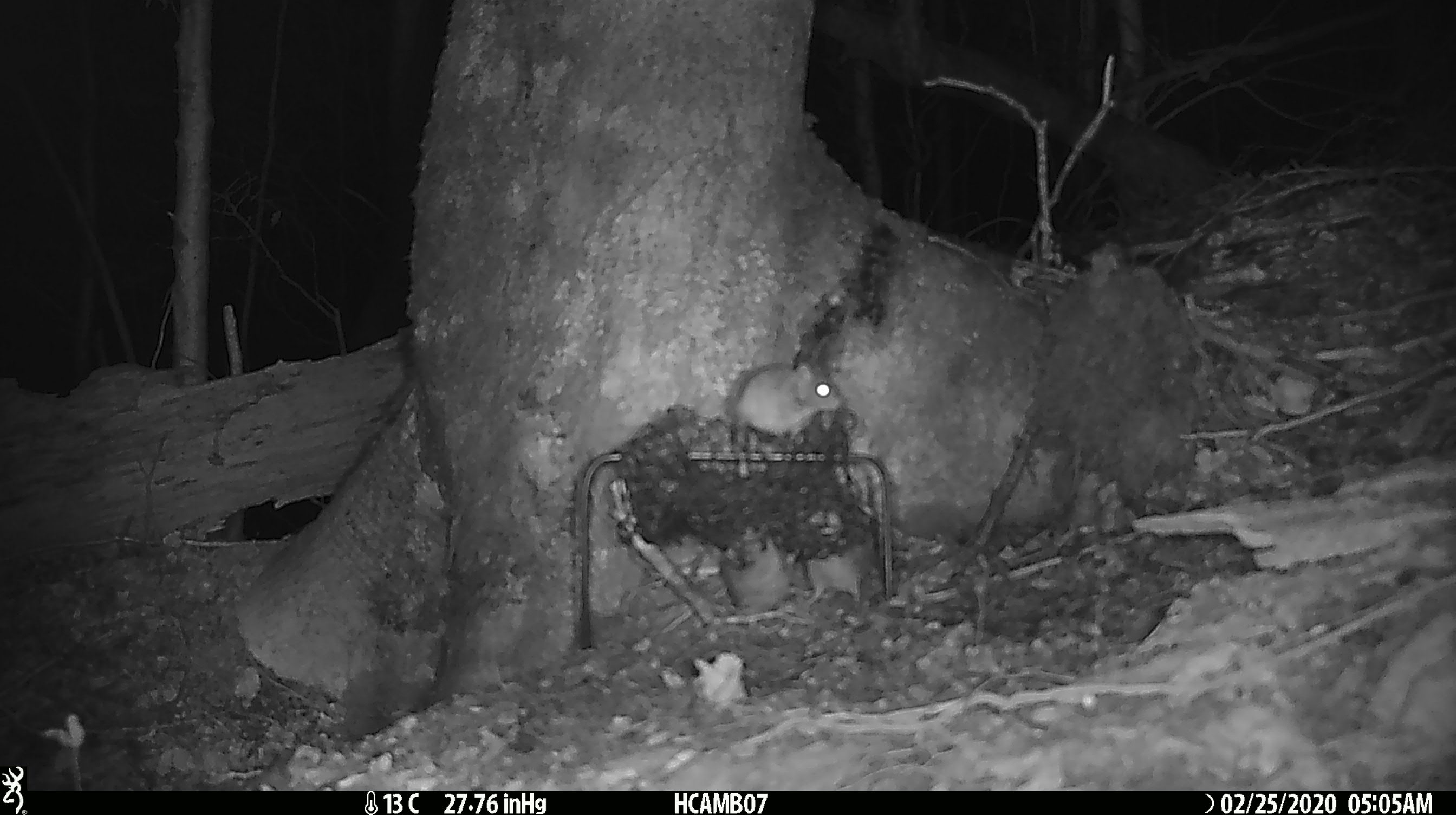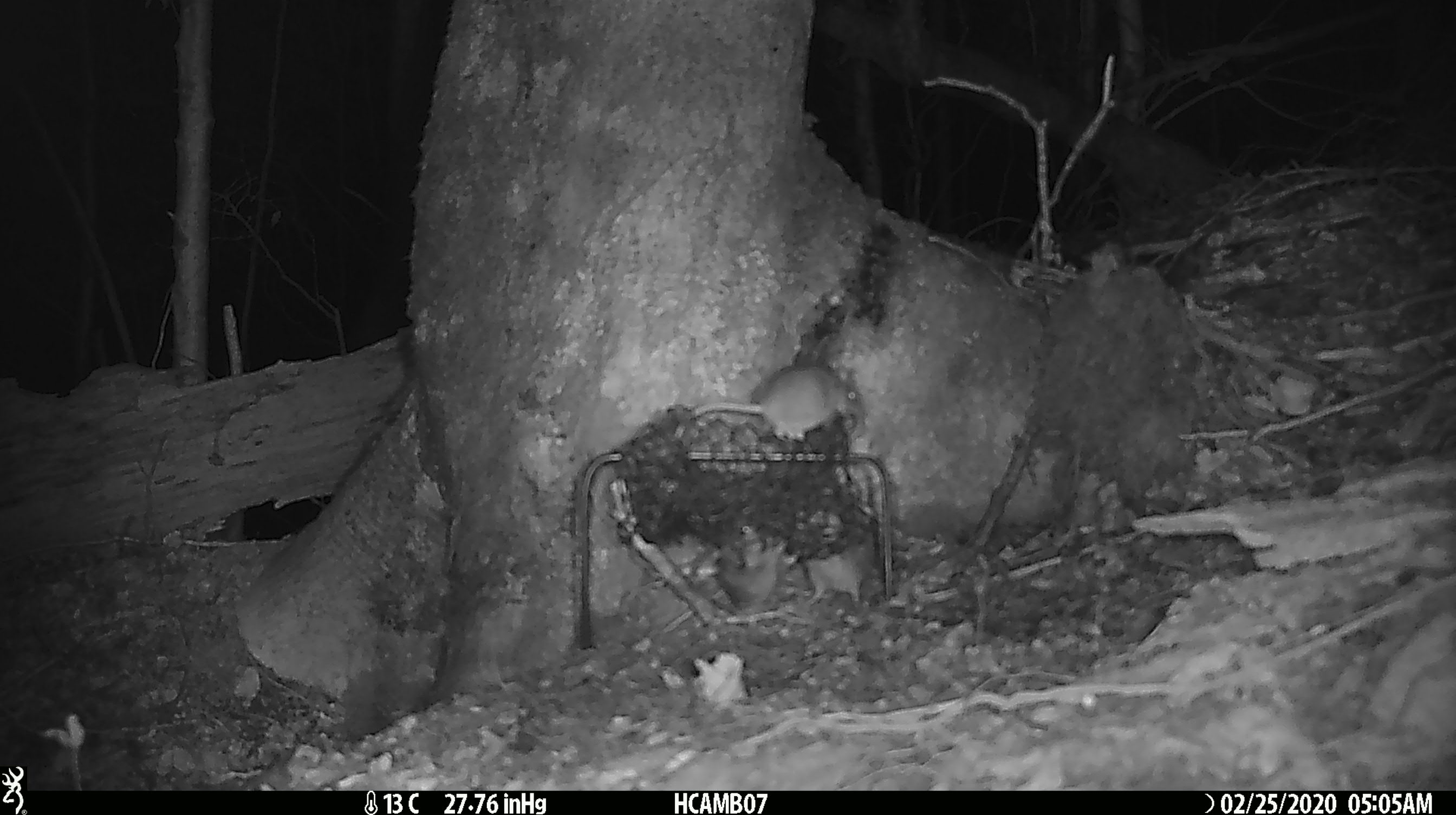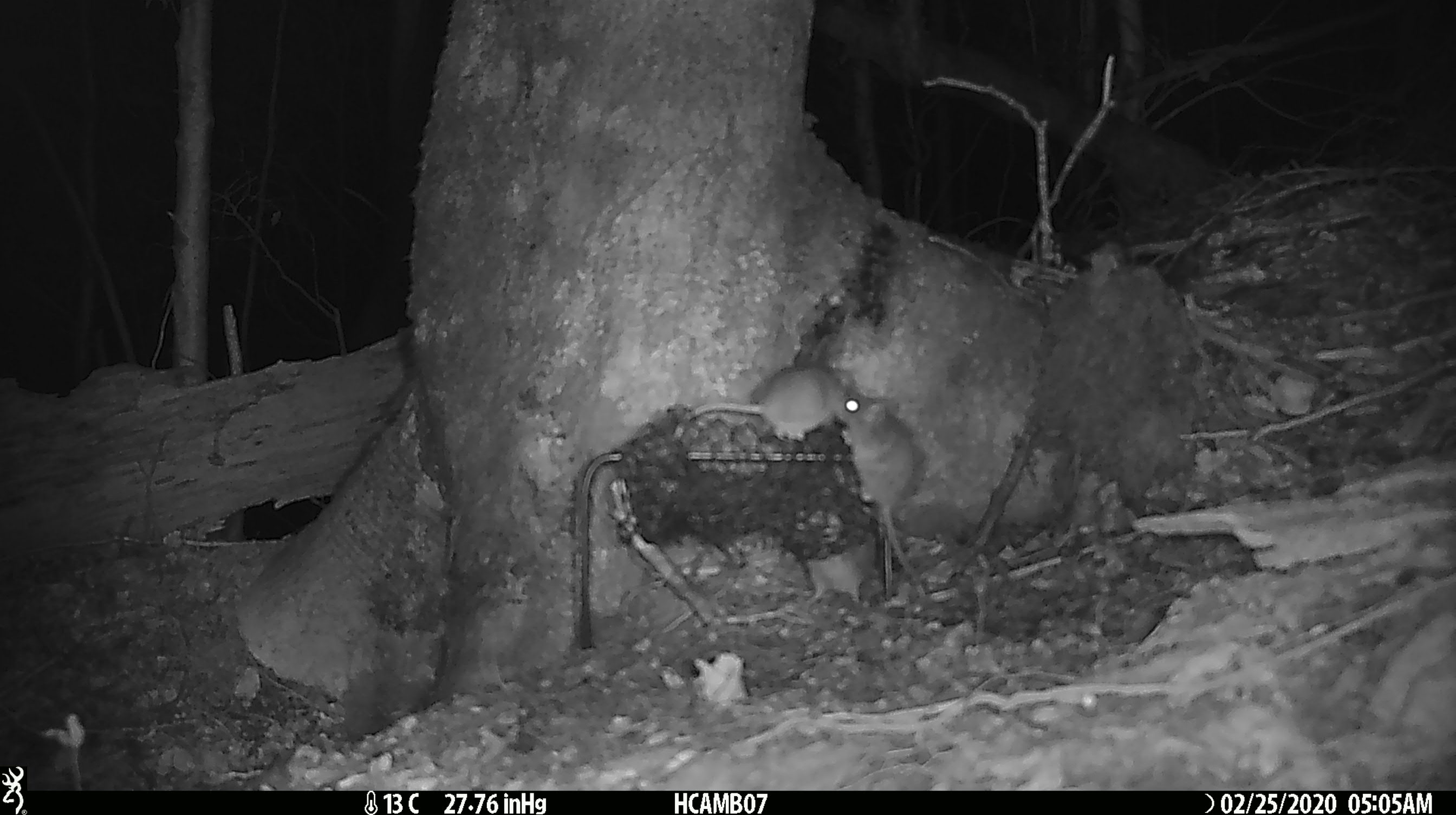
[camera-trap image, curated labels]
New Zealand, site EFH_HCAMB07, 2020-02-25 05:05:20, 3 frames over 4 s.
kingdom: Animalia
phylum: Chordata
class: Mammalia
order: Rodentia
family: Muridae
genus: Mus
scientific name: Mus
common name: mouse